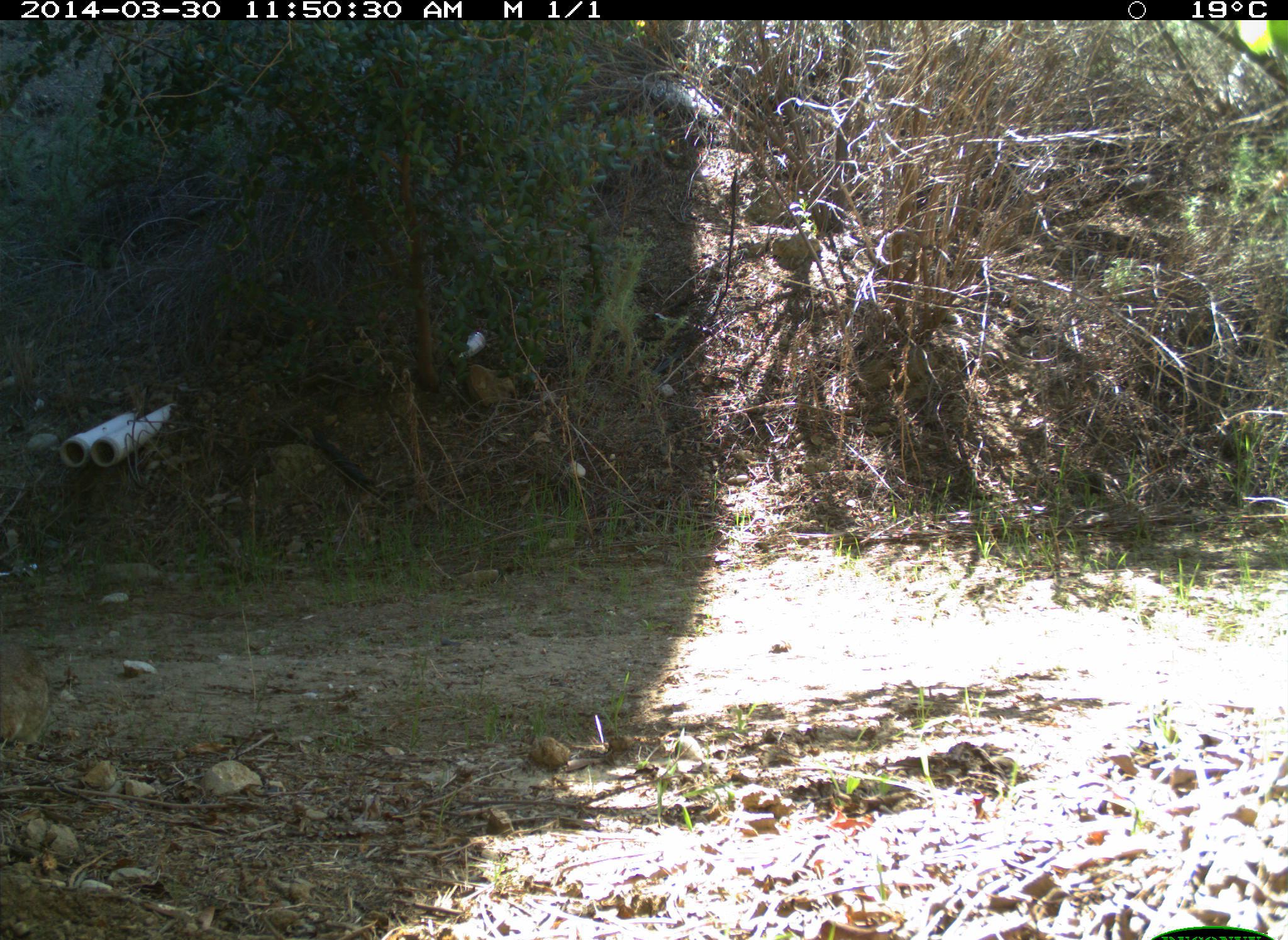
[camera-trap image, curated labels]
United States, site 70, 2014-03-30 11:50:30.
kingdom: Animalia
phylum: Chordata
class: Mammalia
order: Lagomorpha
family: Leporidae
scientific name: Leporidae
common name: rabbits and hares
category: rabbit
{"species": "rabbit (rabbits and hares) (Leporidae)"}